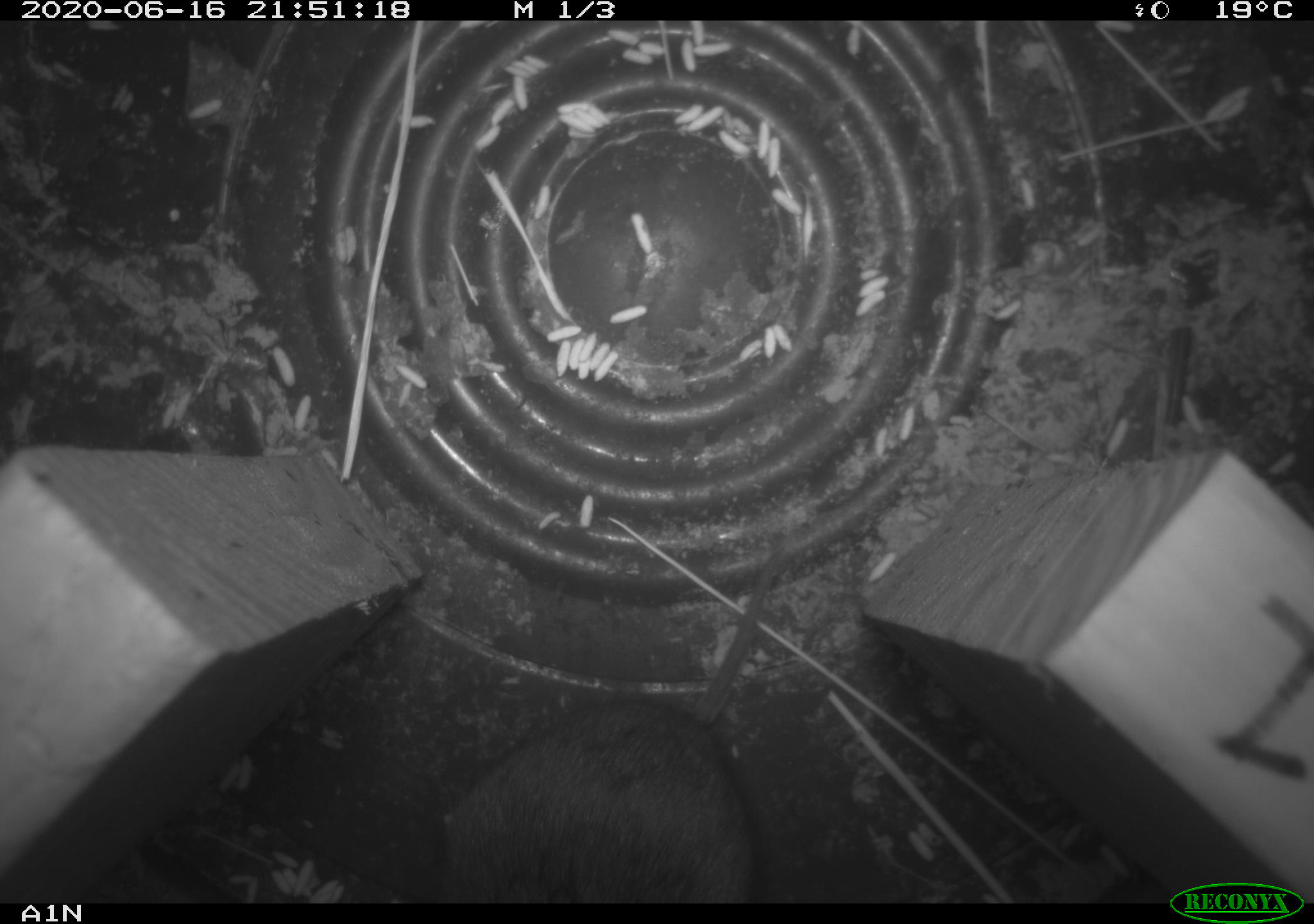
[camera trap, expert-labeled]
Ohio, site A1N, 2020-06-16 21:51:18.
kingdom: Animalia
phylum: Chordata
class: Mammalia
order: Rodentia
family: Cricetidae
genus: Microtus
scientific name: Microtus pennsylvanicus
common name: meadow vole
Meadow vole (Microtus pennsylvanicus).